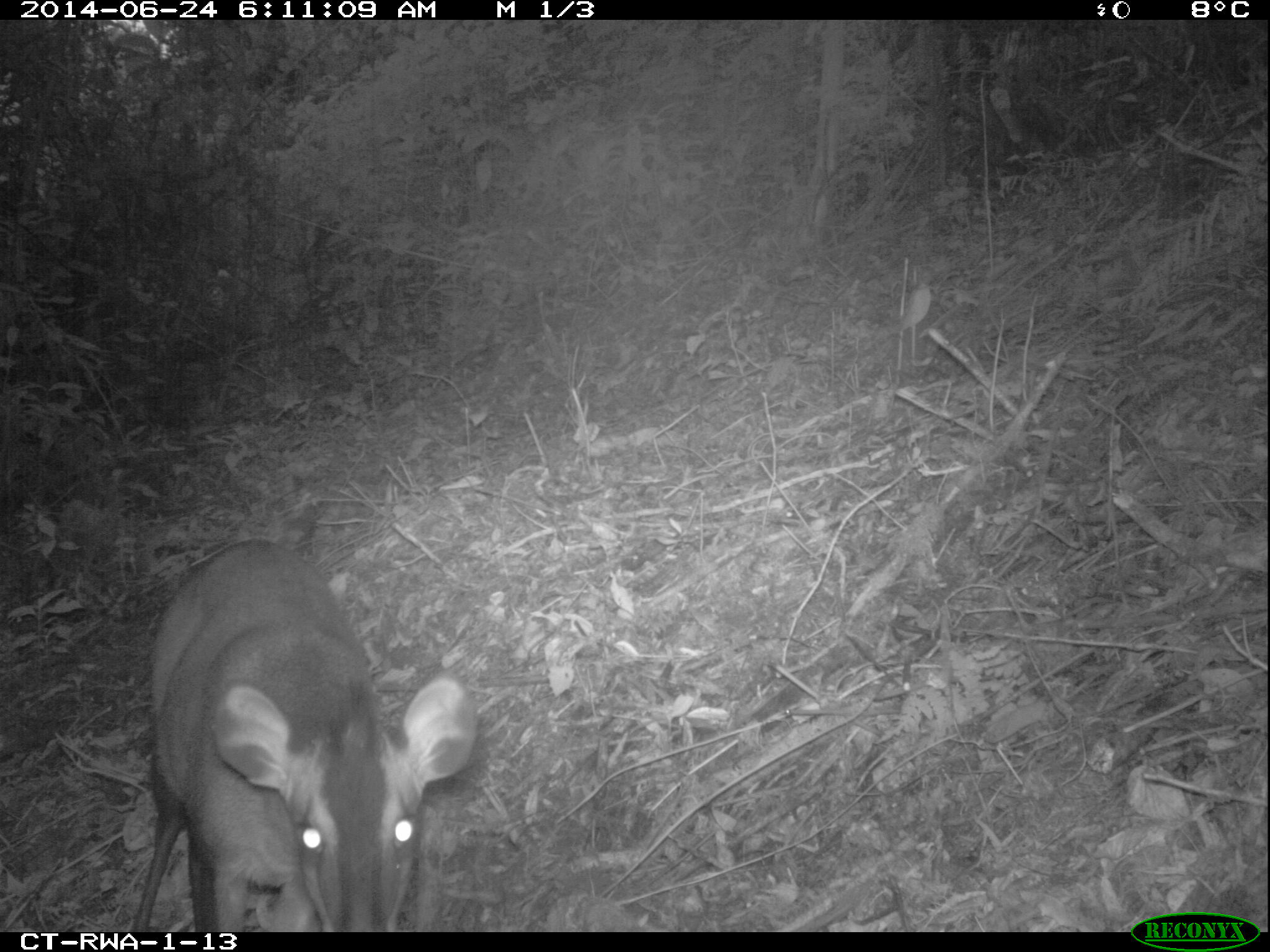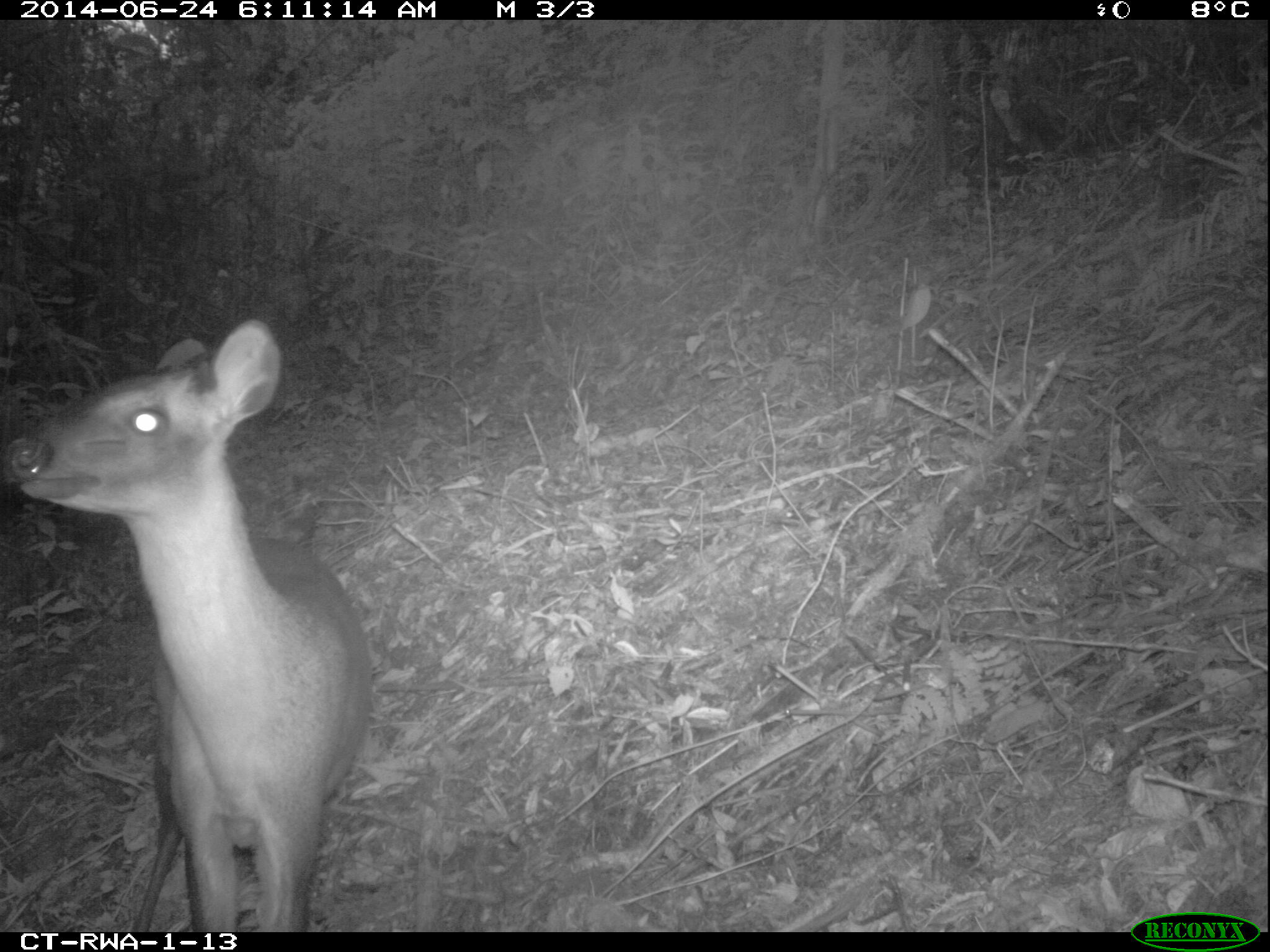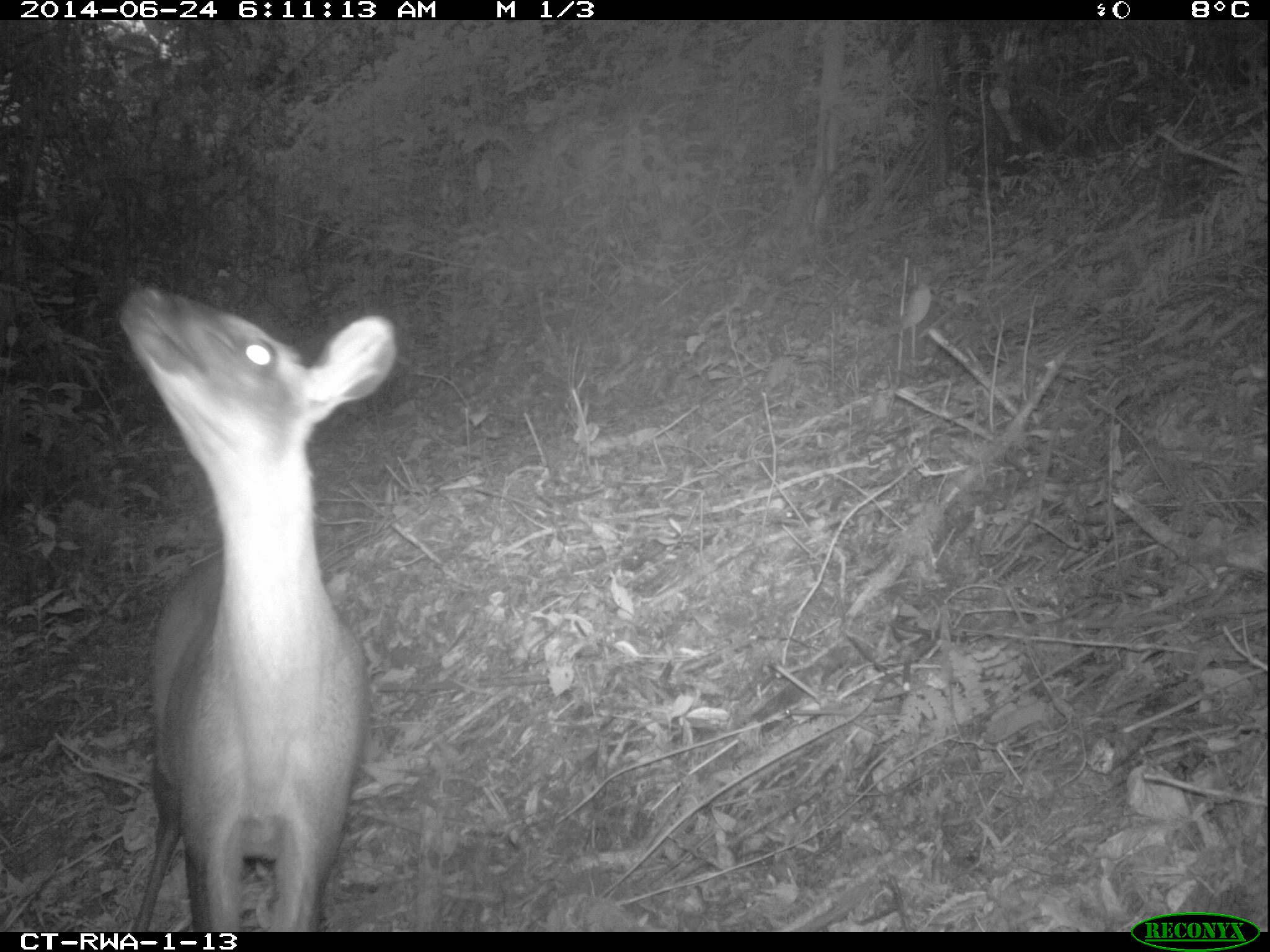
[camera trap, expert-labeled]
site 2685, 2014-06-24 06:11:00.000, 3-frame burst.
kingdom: Animalia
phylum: Chordata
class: Mammalia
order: Artiodactyla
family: Bovidae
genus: Cephalophus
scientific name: Cephalophus nigrifrons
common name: black-fronted duiker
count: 1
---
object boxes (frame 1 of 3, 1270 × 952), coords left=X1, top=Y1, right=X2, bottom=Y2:
cephalophus nigrifrons: left=130, top=539, right=479, bottom=931